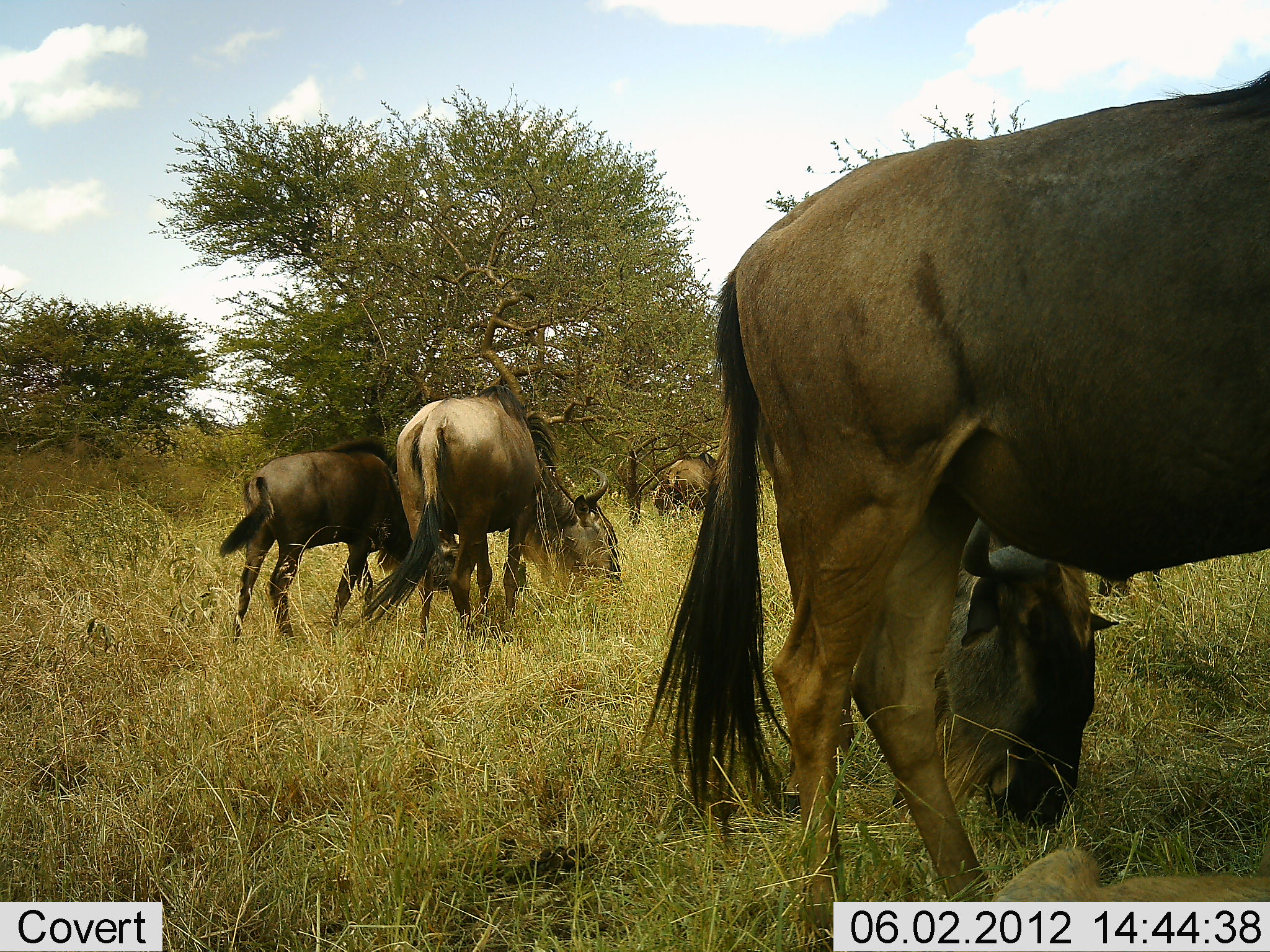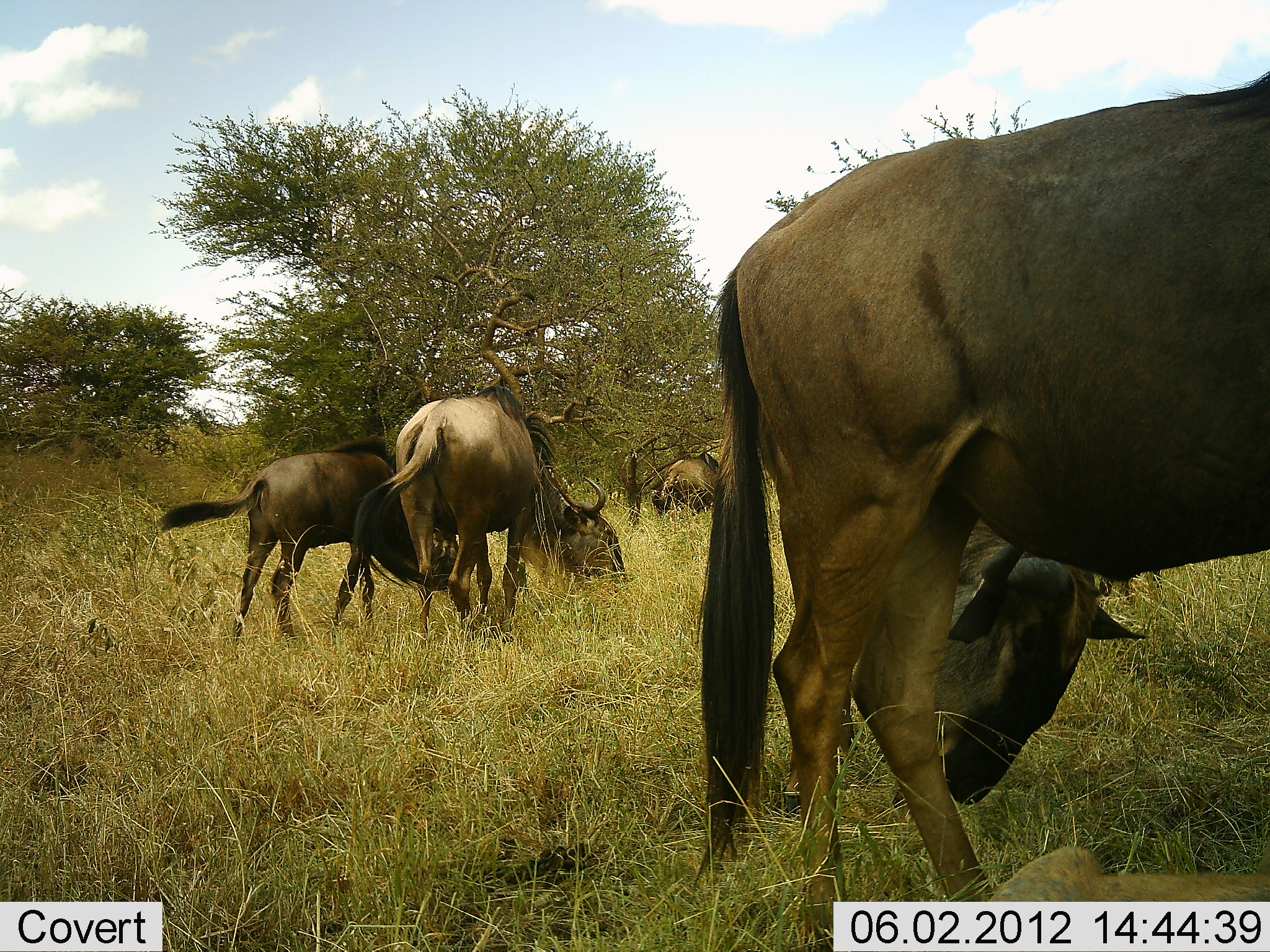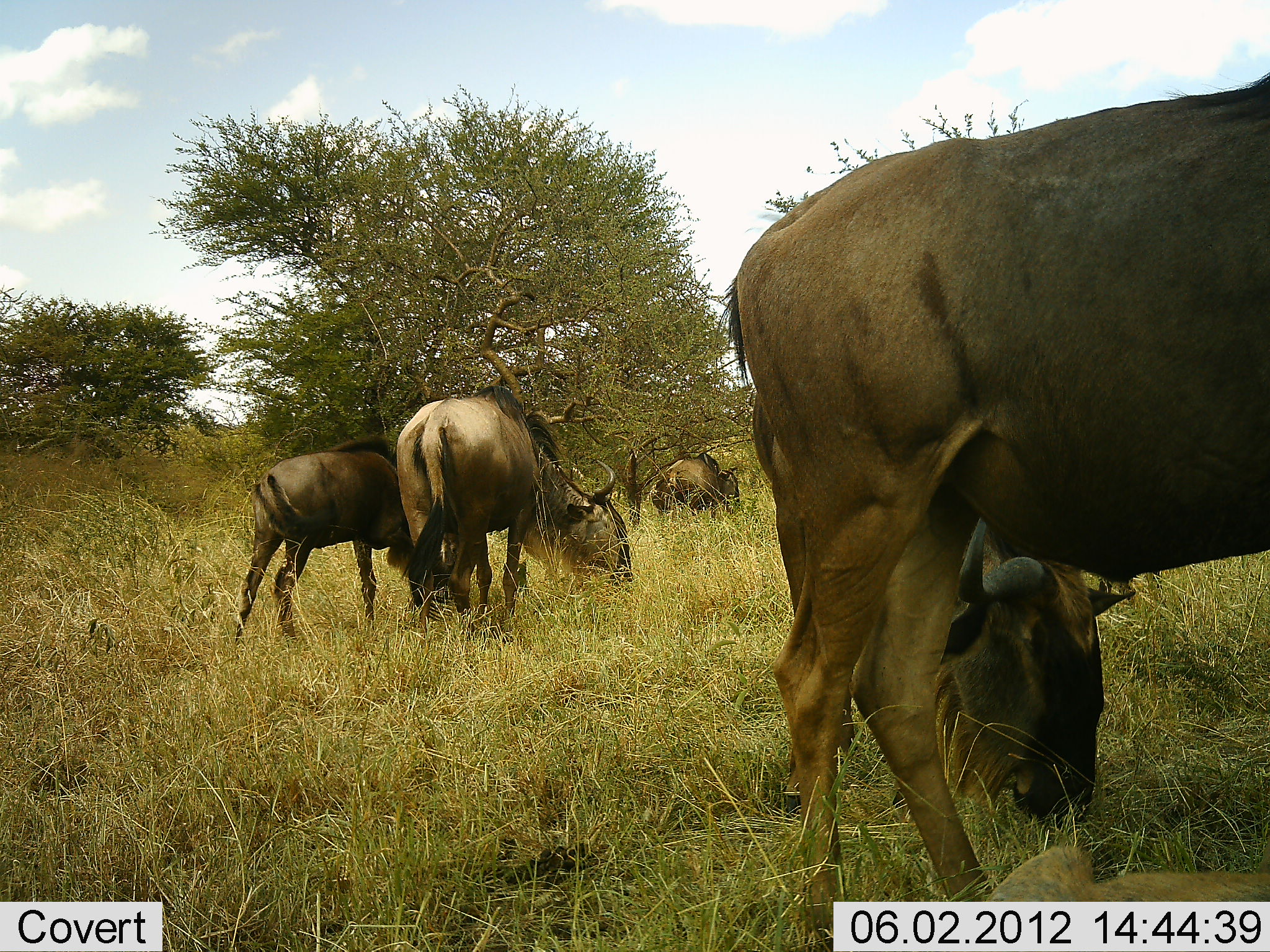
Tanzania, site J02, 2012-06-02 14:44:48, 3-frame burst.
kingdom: Animalia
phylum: Chordata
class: Mammalia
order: Artiodactyla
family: Bovidae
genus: Connochaetes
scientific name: Connochaetes taurinus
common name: blue wildebeest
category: wildebeest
Wildebeest (blue wildebeest) (Connochaetes taurinus), count 5. Behavior (volunteer vote fractions): standing 40%, resting 10%, moving 0%, interacting 0%. Young present (vote fraction): 20%. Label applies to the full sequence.